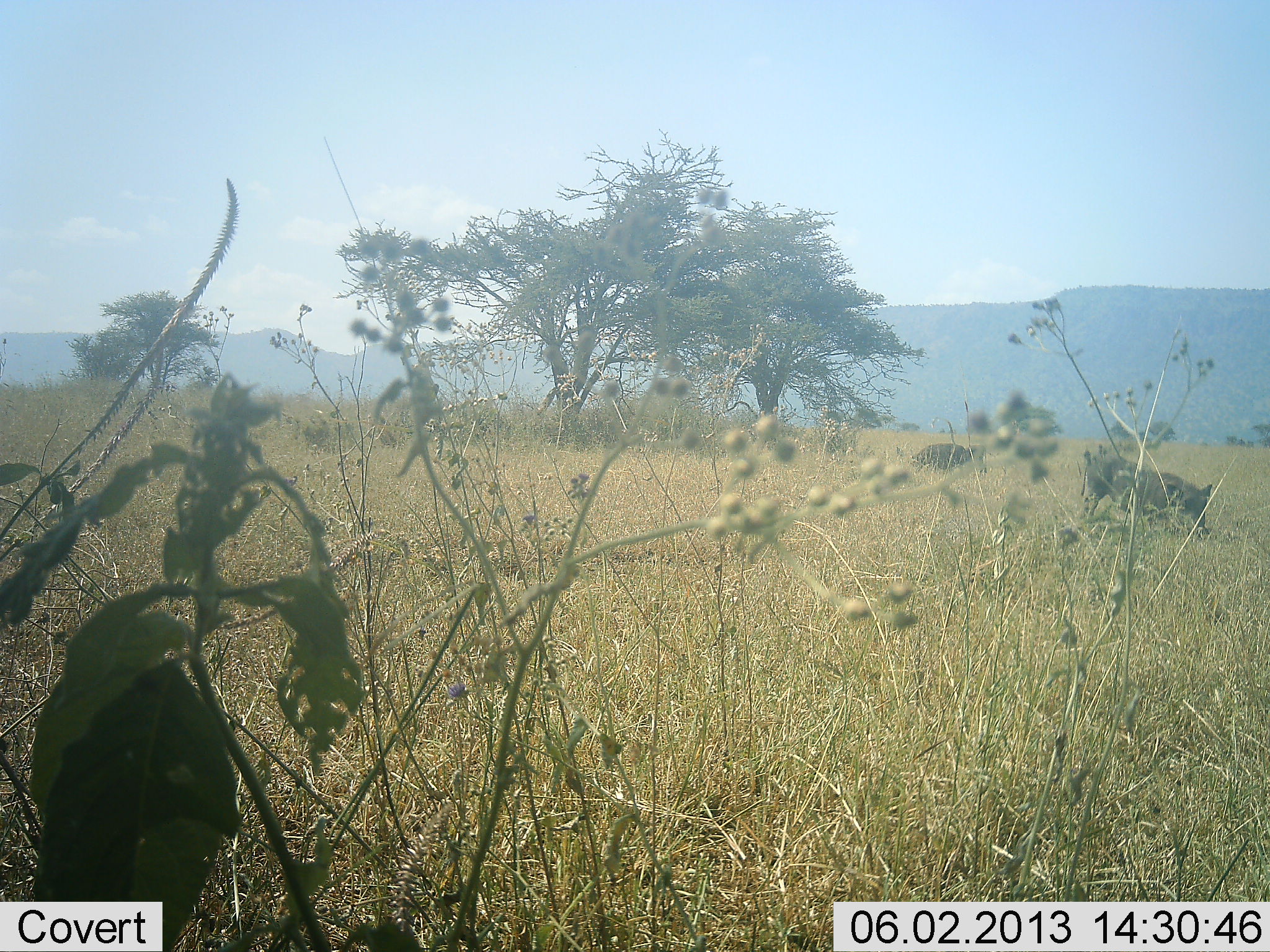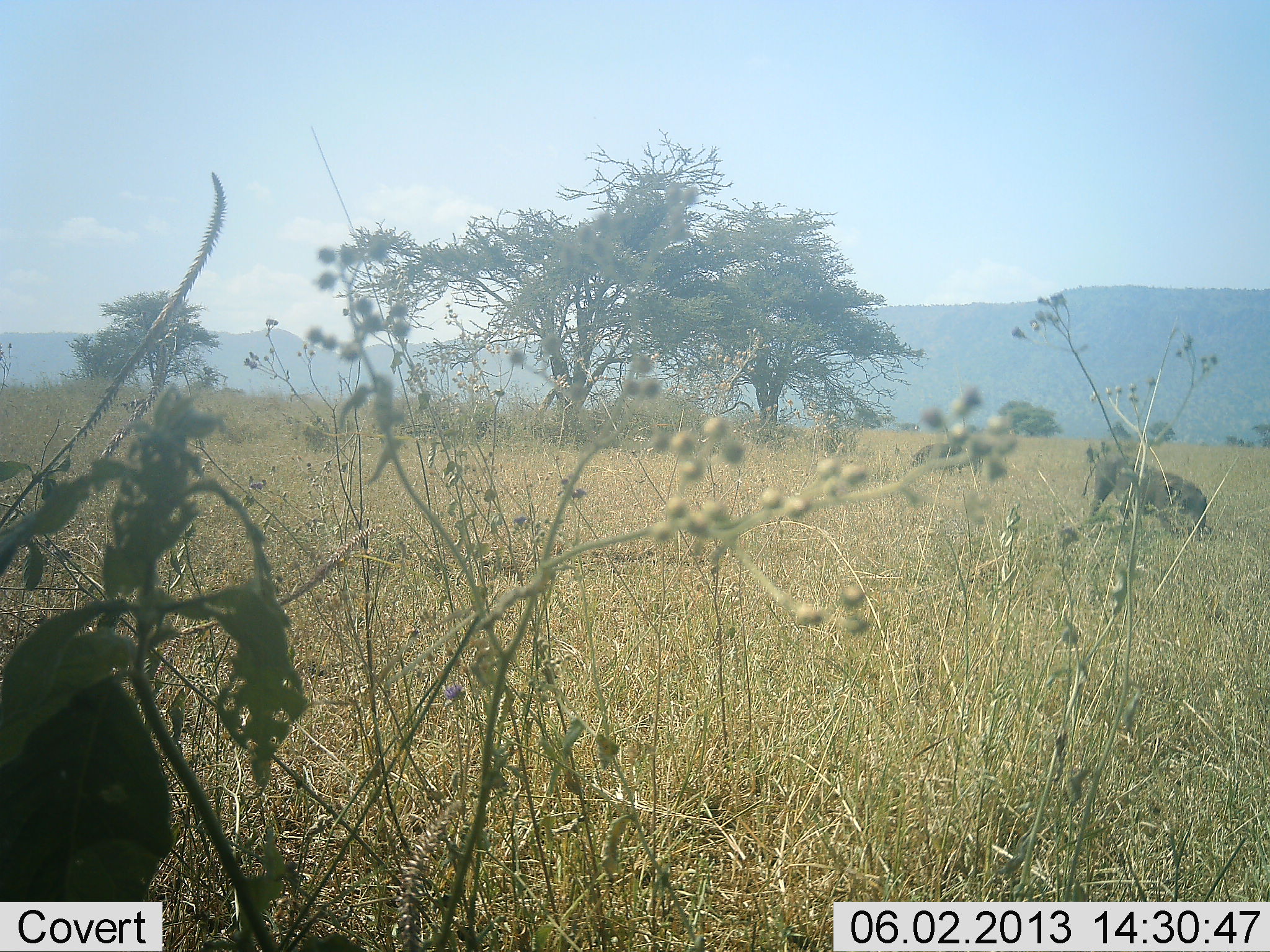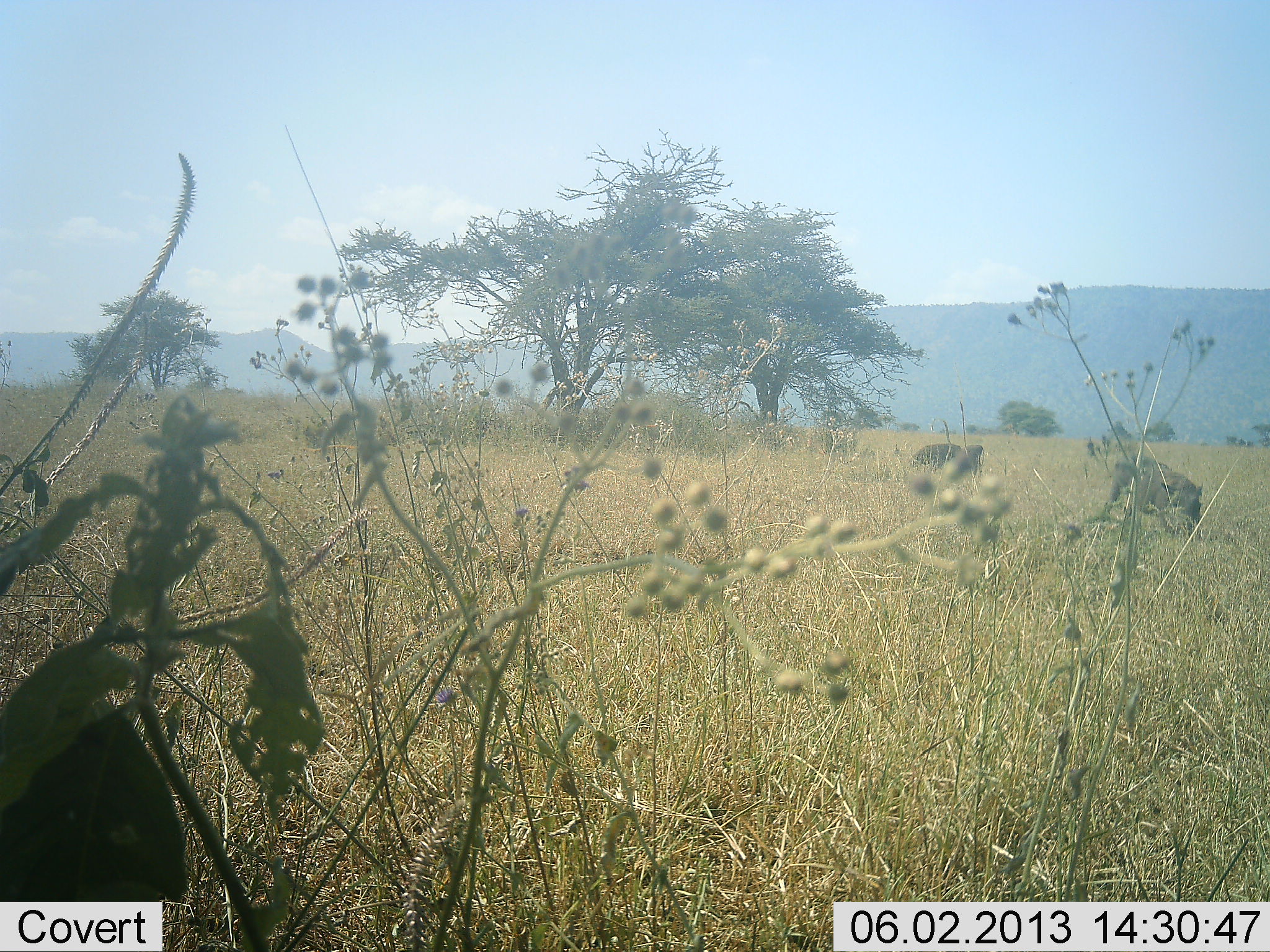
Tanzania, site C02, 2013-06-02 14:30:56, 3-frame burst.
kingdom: Animalia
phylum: Chordata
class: Mammalia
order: Artiodactyla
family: Suidae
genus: Phacochoerus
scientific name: Phacochoerus africanus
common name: warthog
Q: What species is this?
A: Warthog (Phacochoerus africanus).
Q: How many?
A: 1.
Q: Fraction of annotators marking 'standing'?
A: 14%.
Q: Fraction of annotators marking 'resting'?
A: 0%.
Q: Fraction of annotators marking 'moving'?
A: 14%.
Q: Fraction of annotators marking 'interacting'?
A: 0%.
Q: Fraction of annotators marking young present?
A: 0%.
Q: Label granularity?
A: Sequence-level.